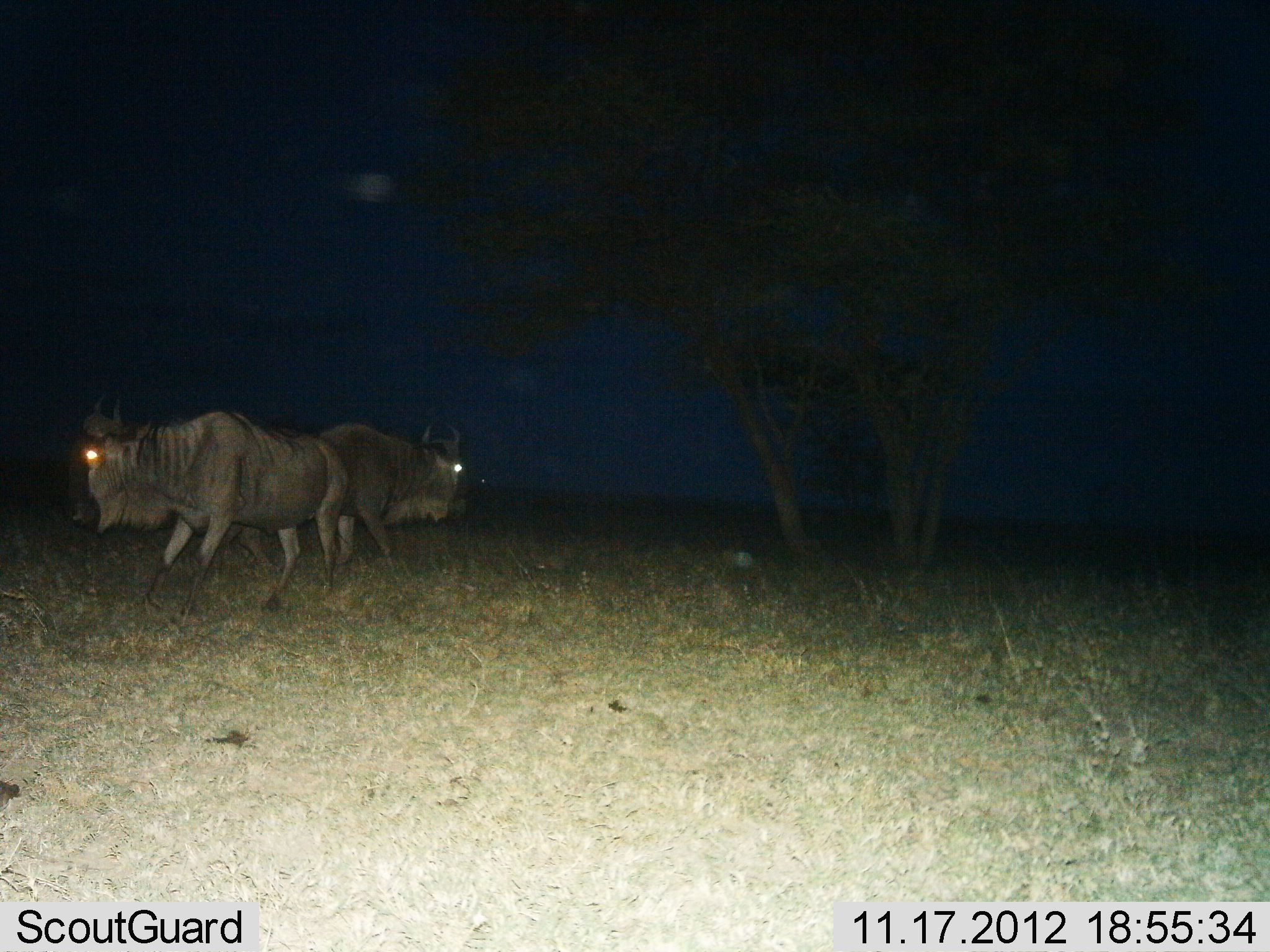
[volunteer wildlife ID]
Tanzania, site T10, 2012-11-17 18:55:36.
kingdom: Animalia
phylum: Chordata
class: Mammalia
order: Artiodactyla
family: Bovidae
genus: Connochaetes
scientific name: Connochaetes taurinus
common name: blue wildebeest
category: wildebeest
Wildebeest (blue wildebeest) (Connochaetes taurinus), count 2. Behavior (volunteer vote fractions): standing 70%, resting 0%, moving 30%, interacting 0%. Young present (vote fraction): 0%. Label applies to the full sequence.